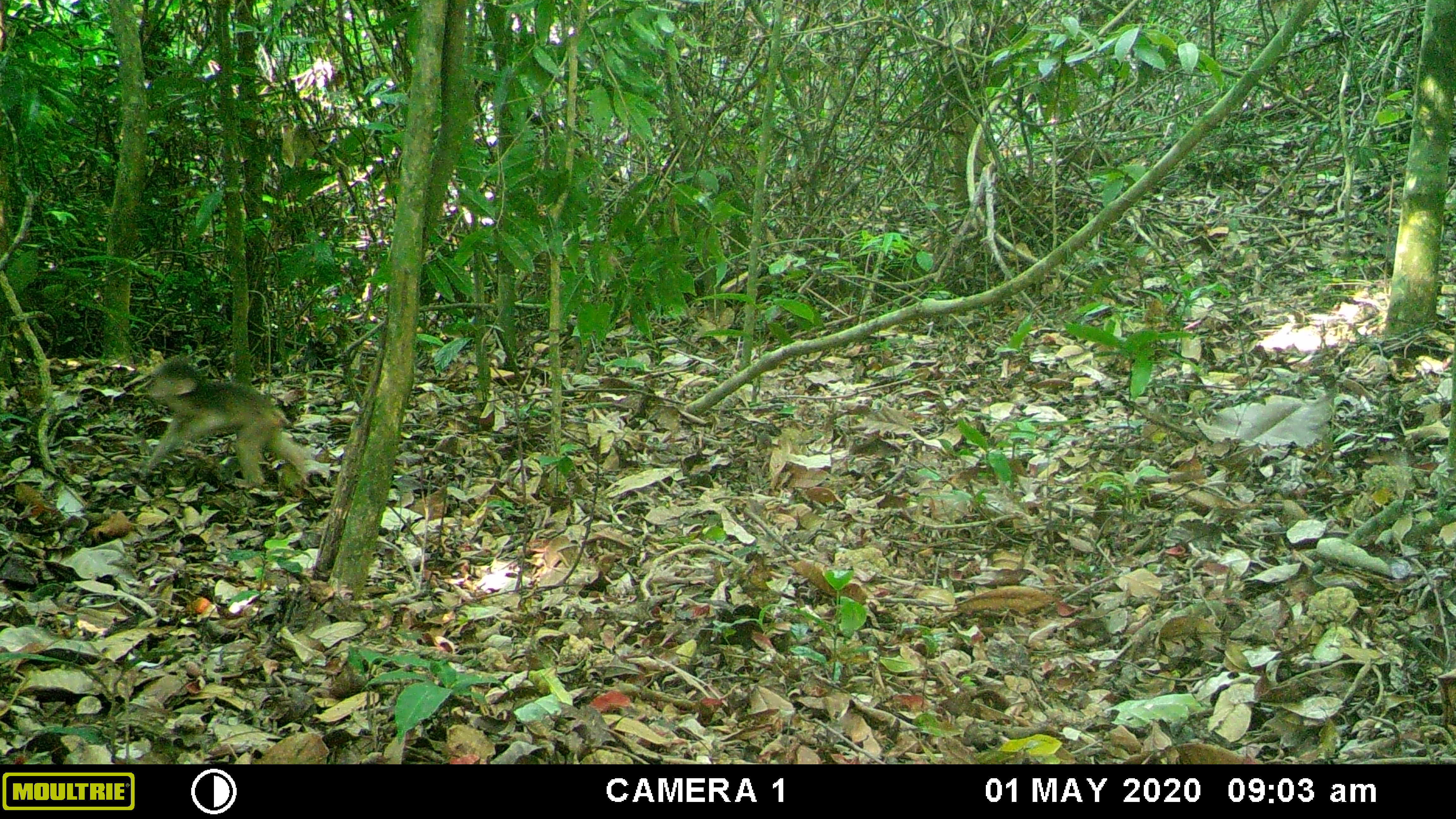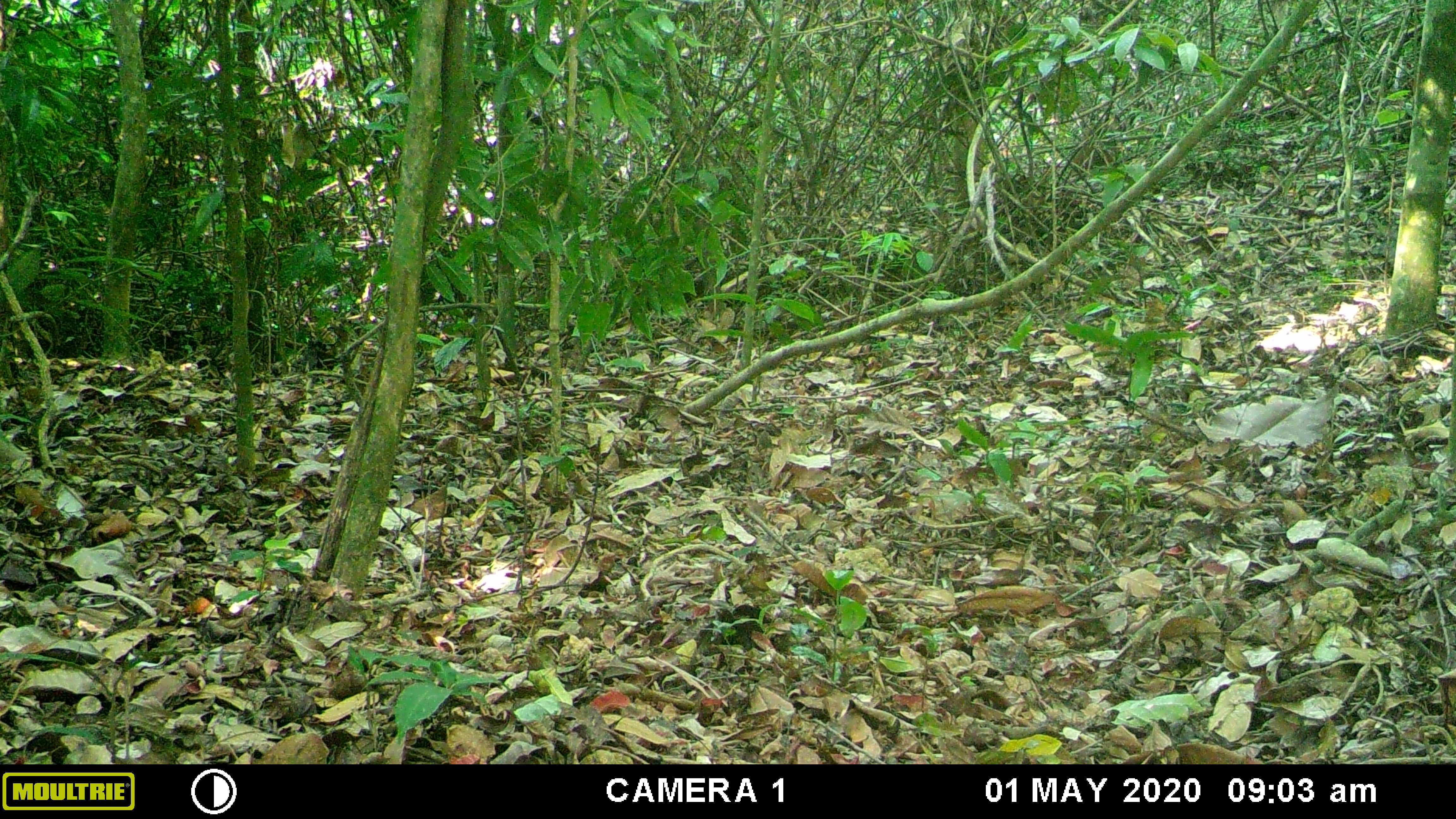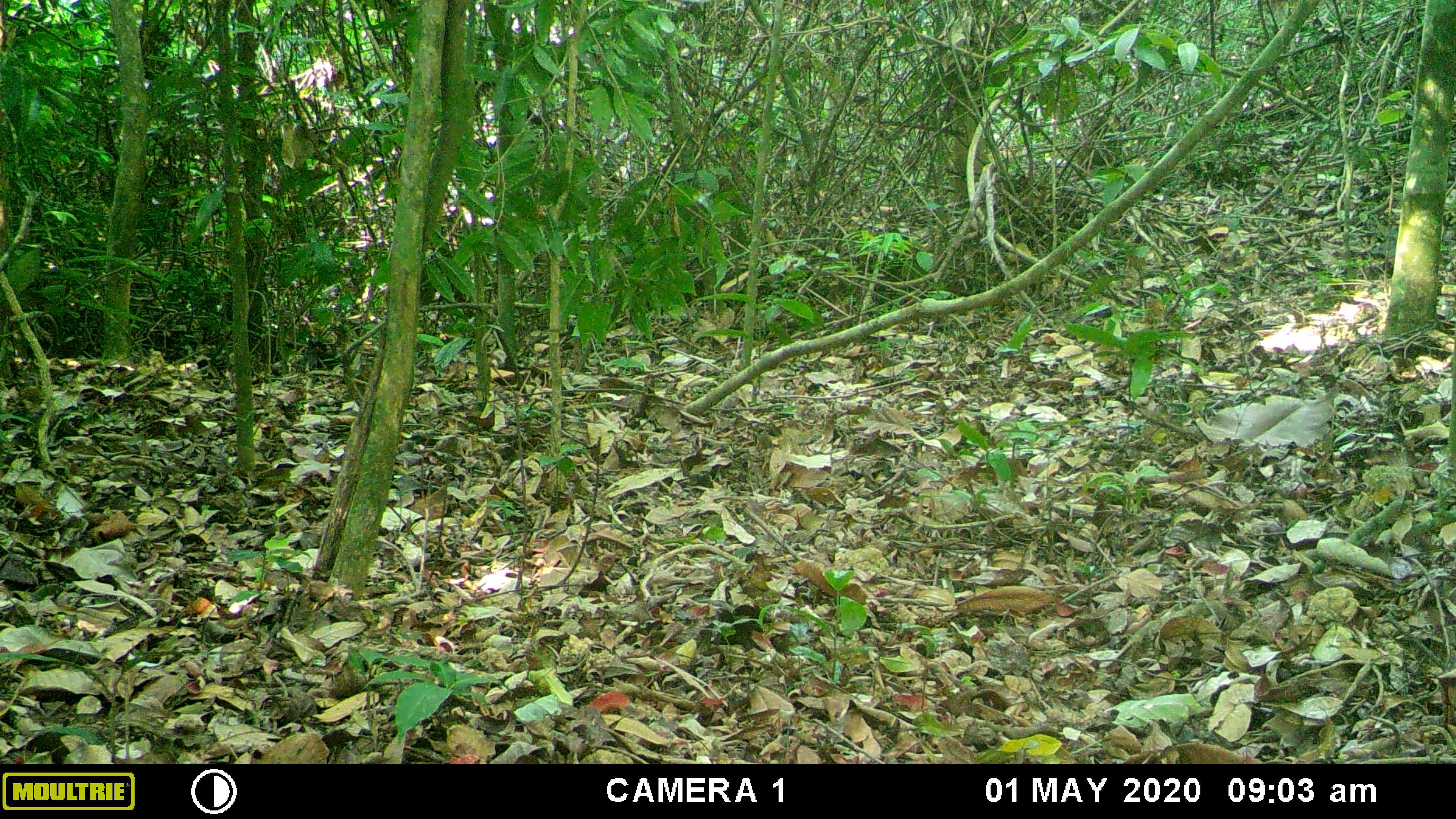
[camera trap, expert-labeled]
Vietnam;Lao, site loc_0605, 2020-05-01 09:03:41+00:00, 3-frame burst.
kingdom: Animalia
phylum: Chordata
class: Mammalia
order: Primates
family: Cercopithecidae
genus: Macaca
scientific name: Macaca arctoides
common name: stump-tailed macaque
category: stump tailed macaque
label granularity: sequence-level